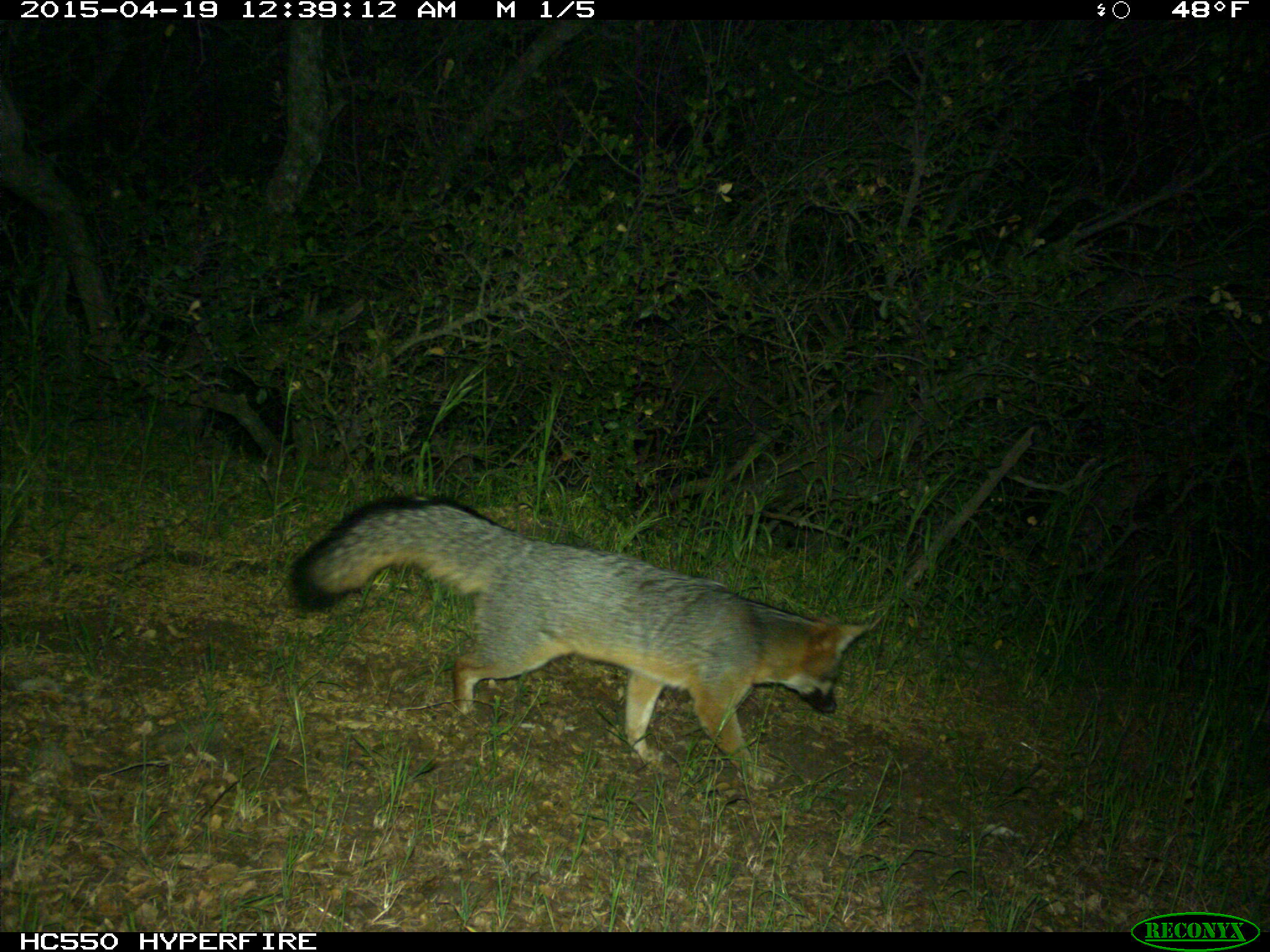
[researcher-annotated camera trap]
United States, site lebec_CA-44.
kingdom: Animalia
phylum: Chordata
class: Mammalia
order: Carnivora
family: Canidae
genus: Urocyon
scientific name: Urocyon cinereoargenteus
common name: gray fox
Urocyon cinereoargenteus (gray fox).